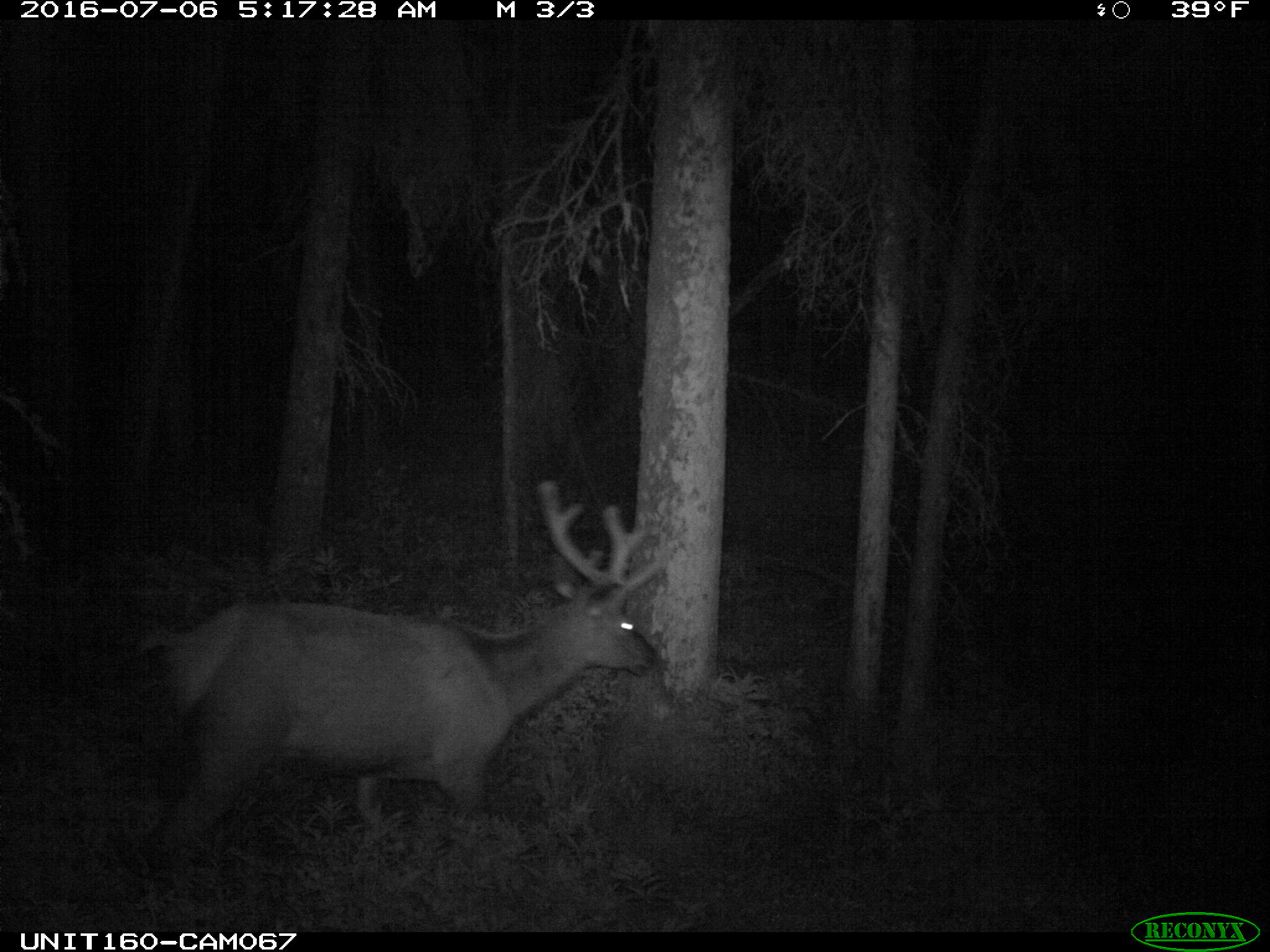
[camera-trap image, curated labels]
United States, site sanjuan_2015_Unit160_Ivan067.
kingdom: Animalia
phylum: Chordata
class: Mammalia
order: Artiodactyla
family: Cervidae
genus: Cervus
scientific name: Cervus elaphus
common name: red deer